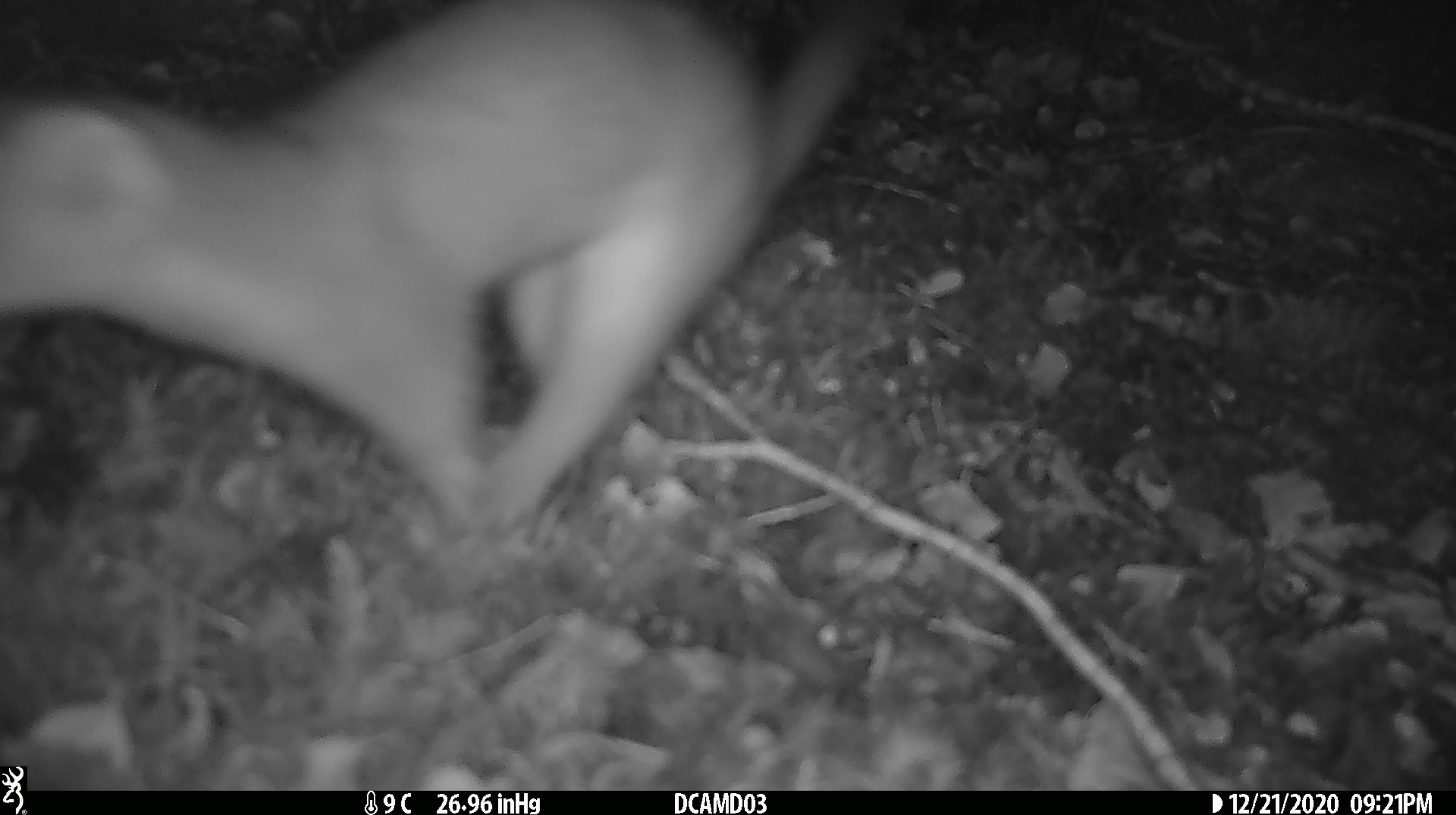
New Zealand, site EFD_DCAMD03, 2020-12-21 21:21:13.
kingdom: Animalia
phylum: Chordata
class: Mammalia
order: Carnivora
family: Mustelidae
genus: Mustela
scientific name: Mustela erminea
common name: stoat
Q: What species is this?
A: Stoat (Mustela erminea).